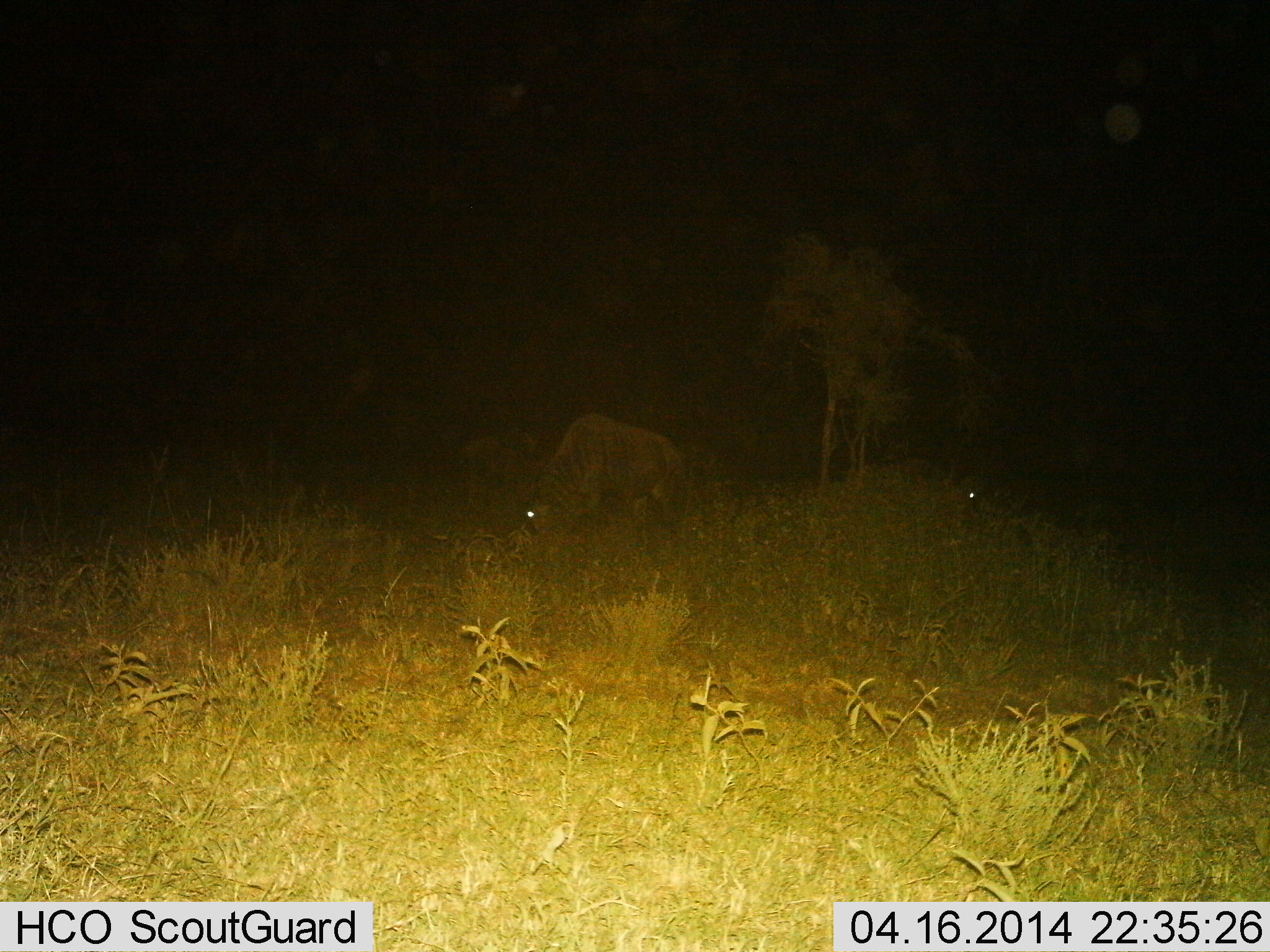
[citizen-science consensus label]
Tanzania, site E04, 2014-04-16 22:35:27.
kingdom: Animalia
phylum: Chordata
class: Mammalia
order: Artiodactyla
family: Bovidae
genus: Connochaetes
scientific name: Connochaetes taurinus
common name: blue wildebeest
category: wildebeest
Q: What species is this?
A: Wildebeest (blue wildebeest) (Connochaetes taurinus).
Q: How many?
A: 2.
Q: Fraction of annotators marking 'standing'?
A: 50%.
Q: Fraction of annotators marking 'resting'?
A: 0%.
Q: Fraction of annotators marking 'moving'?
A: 0%.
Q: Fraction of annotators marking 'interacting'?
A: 0%.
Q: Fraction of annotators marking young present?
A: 0%.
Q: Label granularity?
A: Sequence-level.